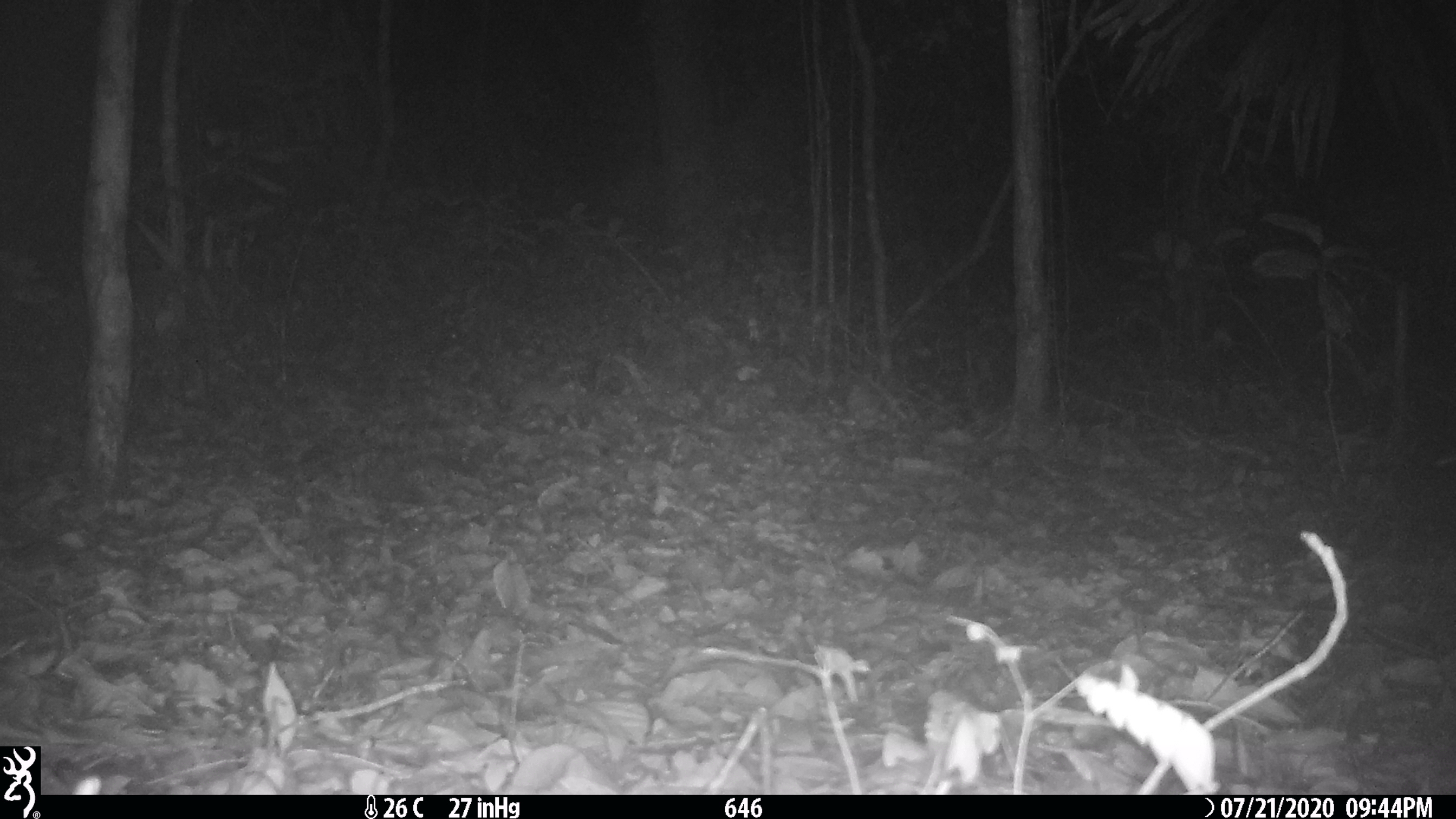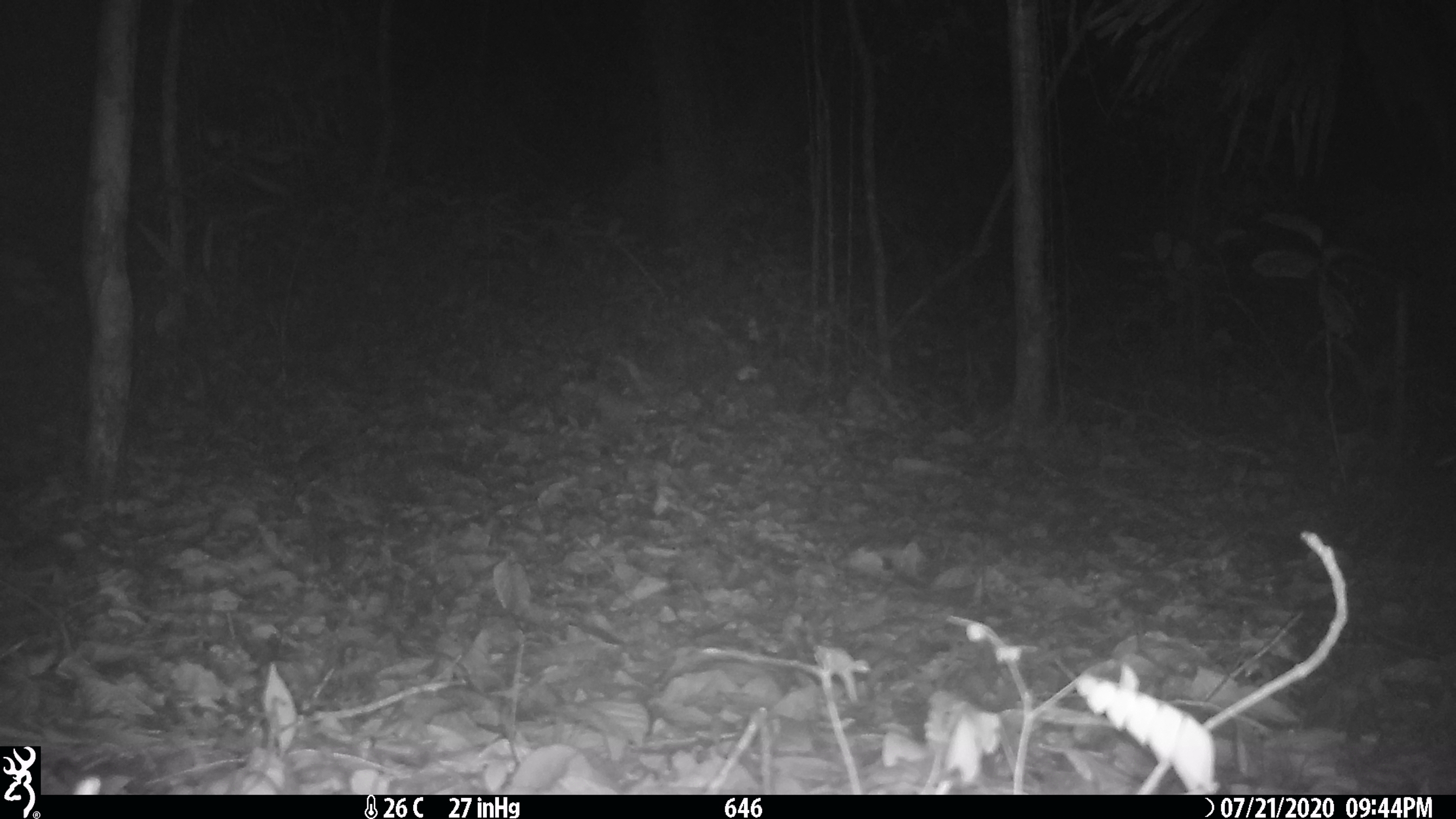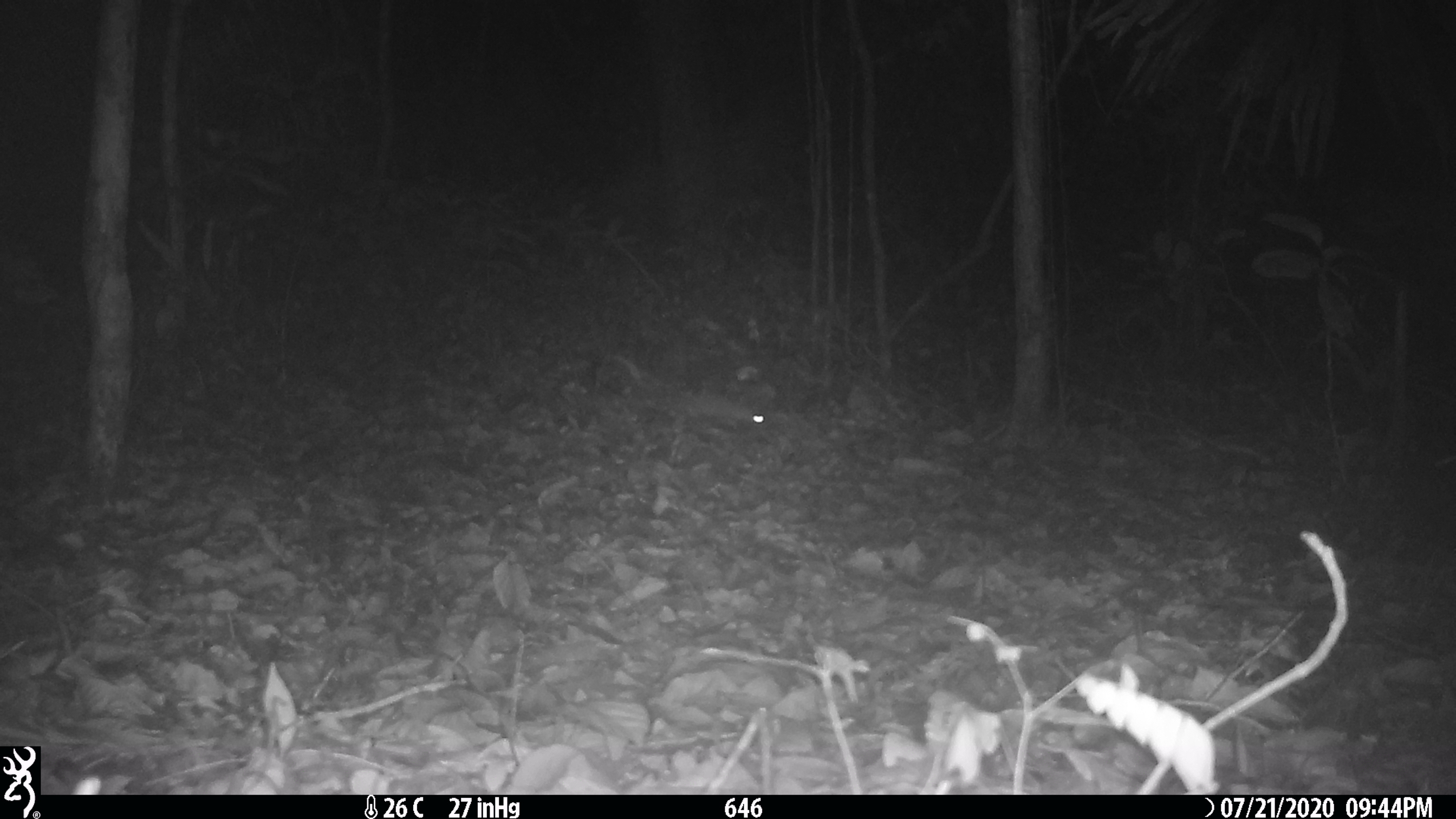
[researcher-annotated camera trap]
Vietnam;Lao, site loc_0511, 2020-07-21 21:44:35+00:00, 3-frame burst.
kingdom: Animalia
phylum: Chordata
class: Mammalia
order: Rodentia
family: Muridae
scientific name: Muridae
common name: old-world mice and rats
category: unidentified murid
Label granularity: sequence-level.